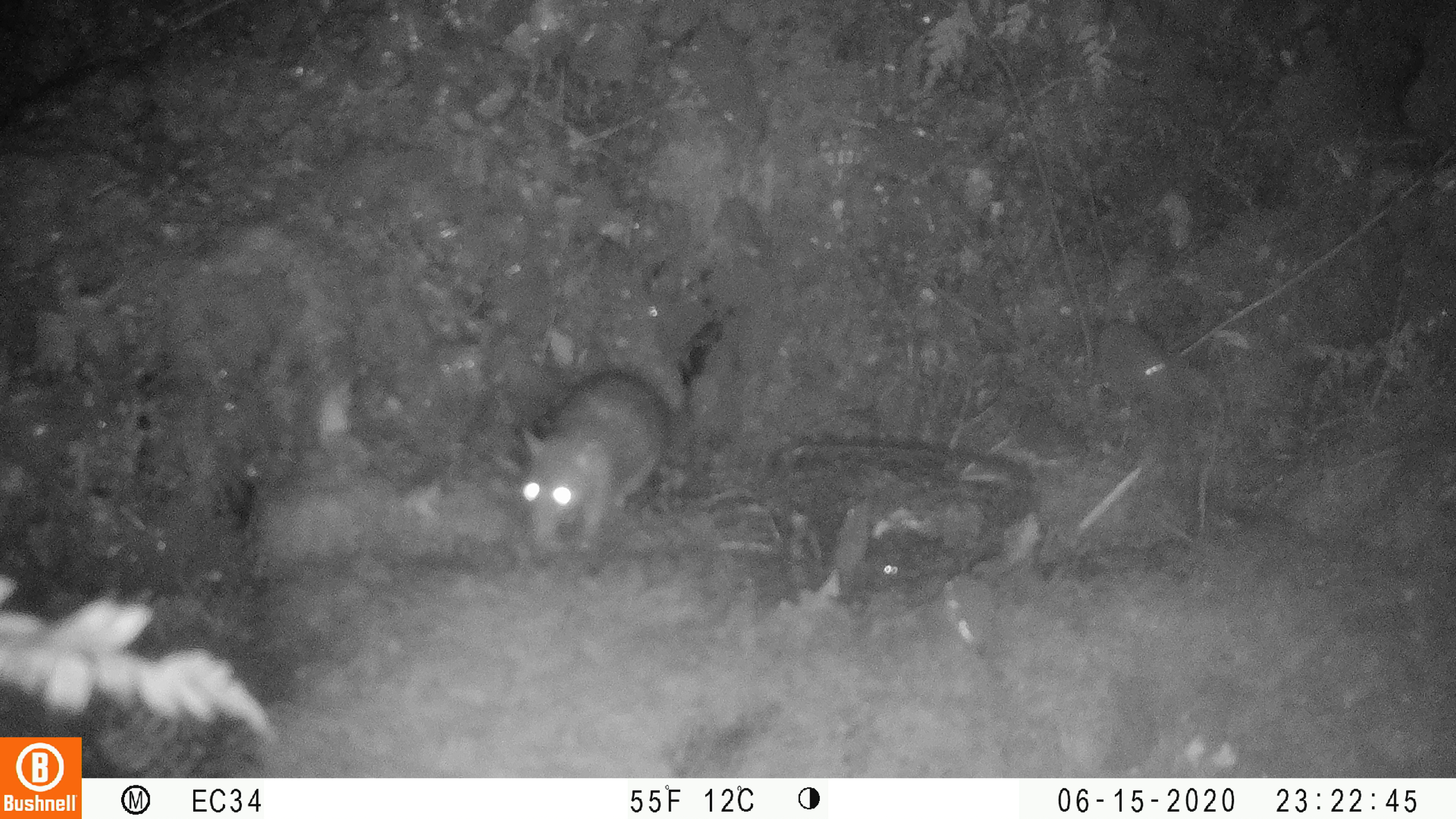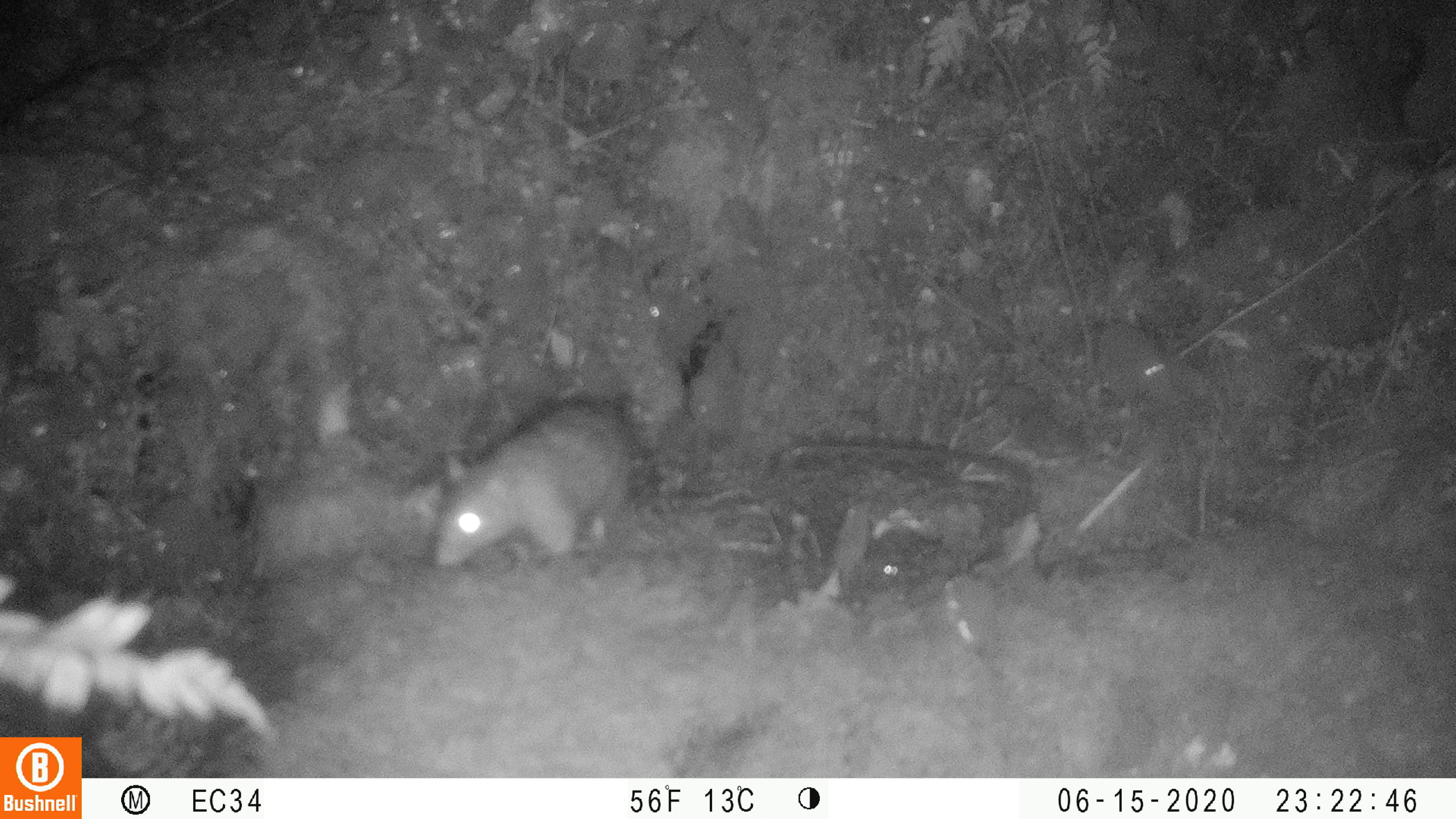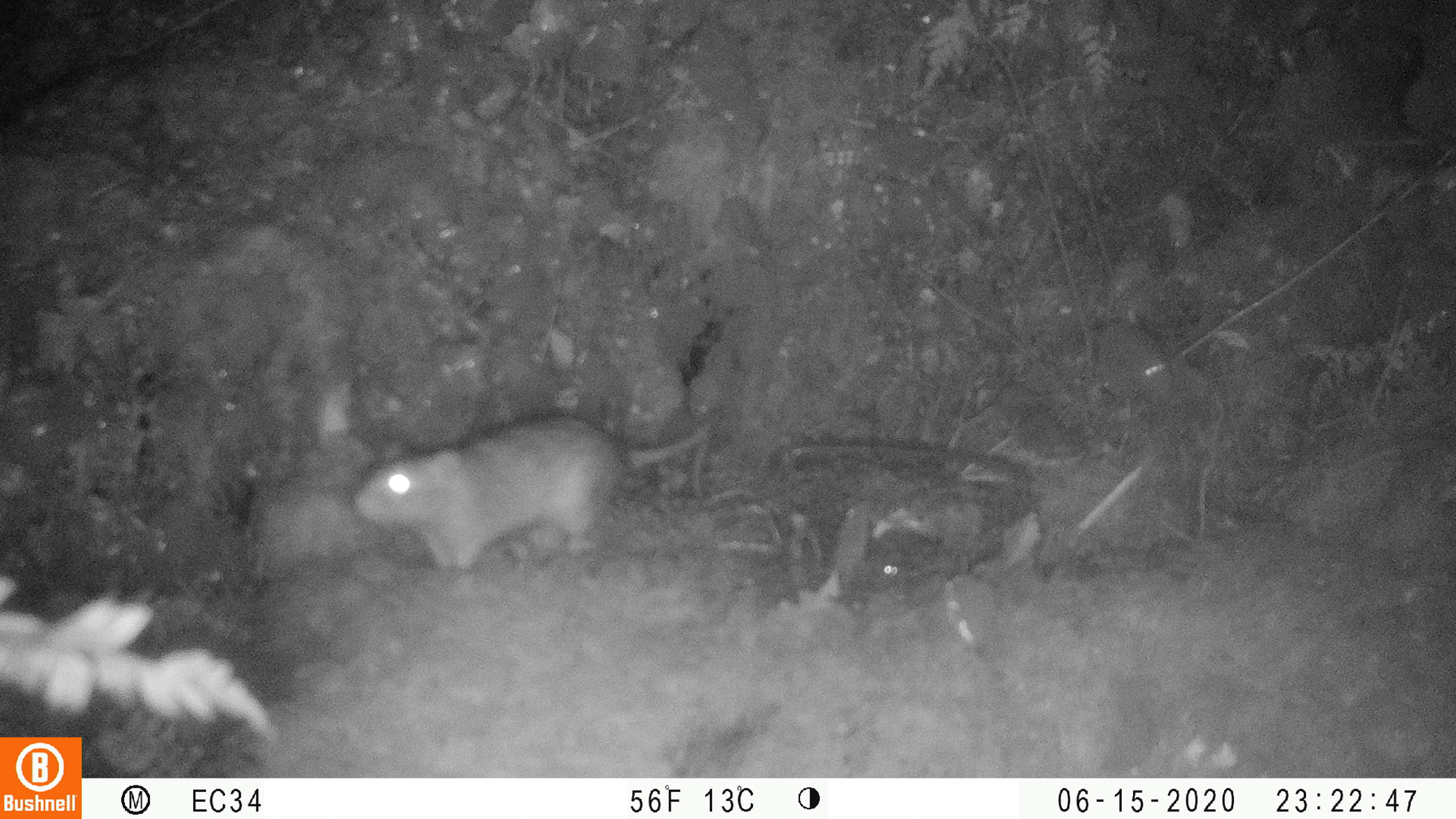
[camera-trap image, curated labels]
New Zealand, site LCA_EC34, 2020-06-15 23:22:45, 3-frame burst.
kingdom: Animalia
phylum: Chordata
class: Mammalia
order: Rodentia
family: Muridae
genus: Rattus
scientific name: Rattus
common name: rat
Rat (Rattus).